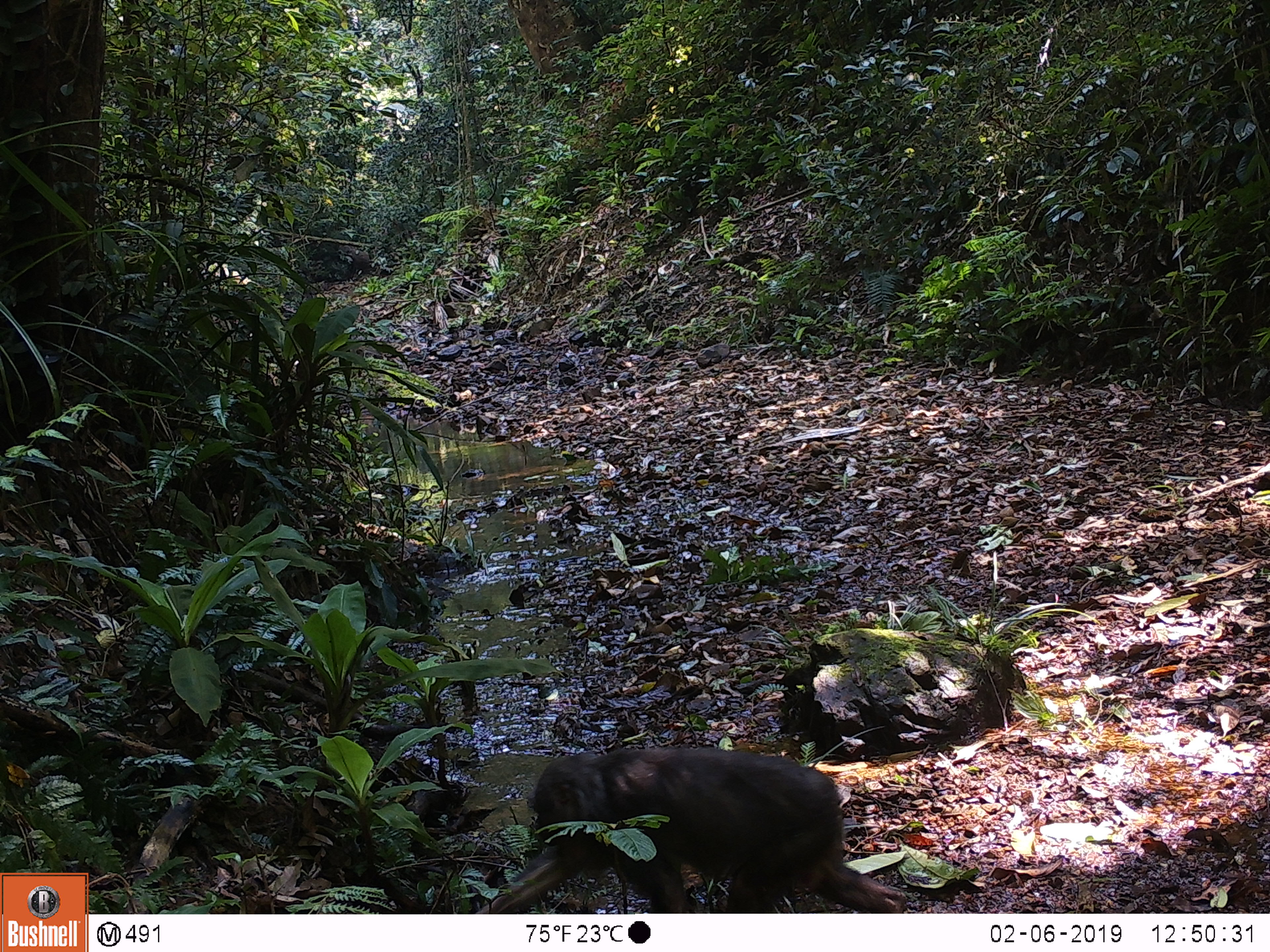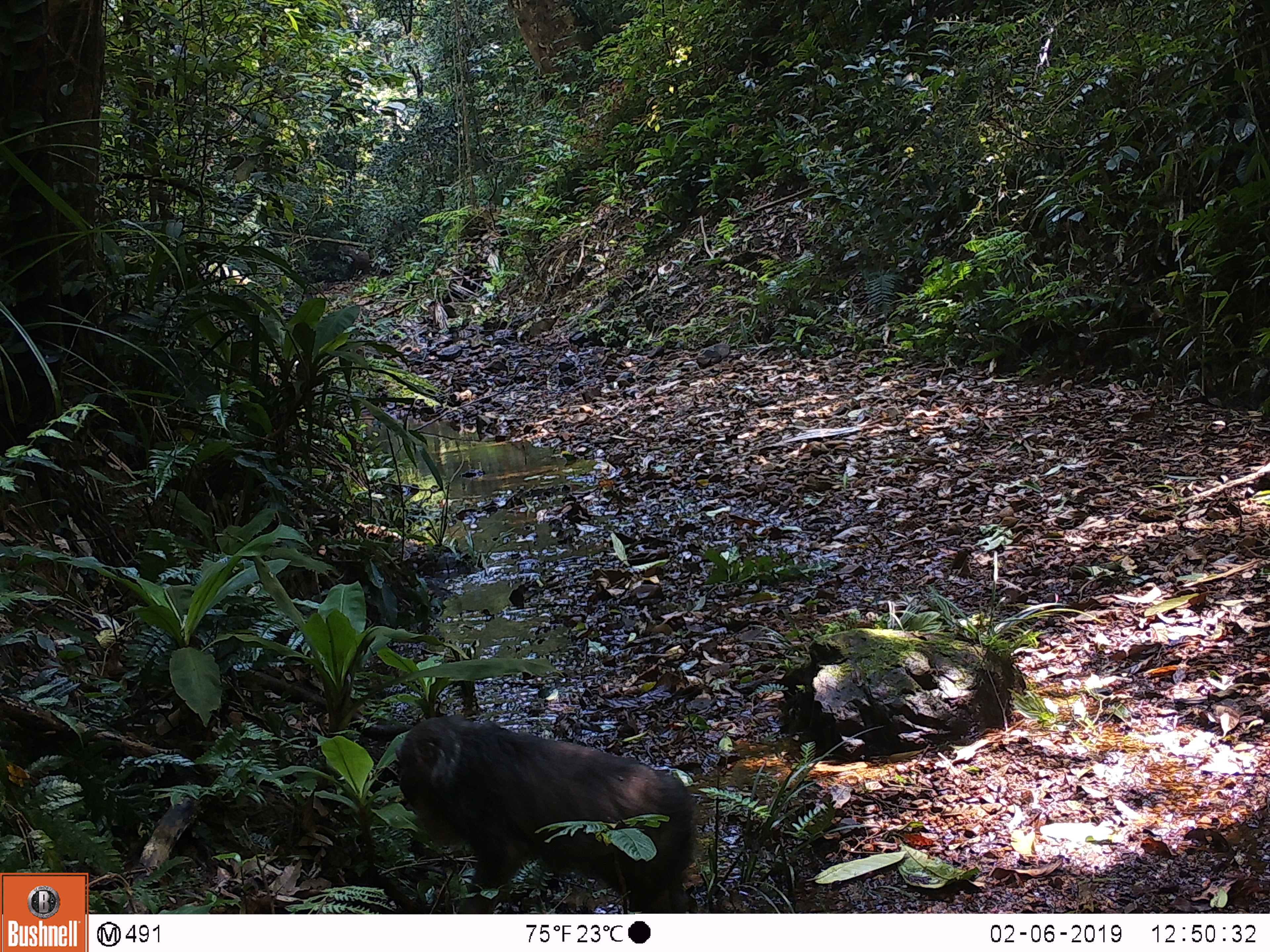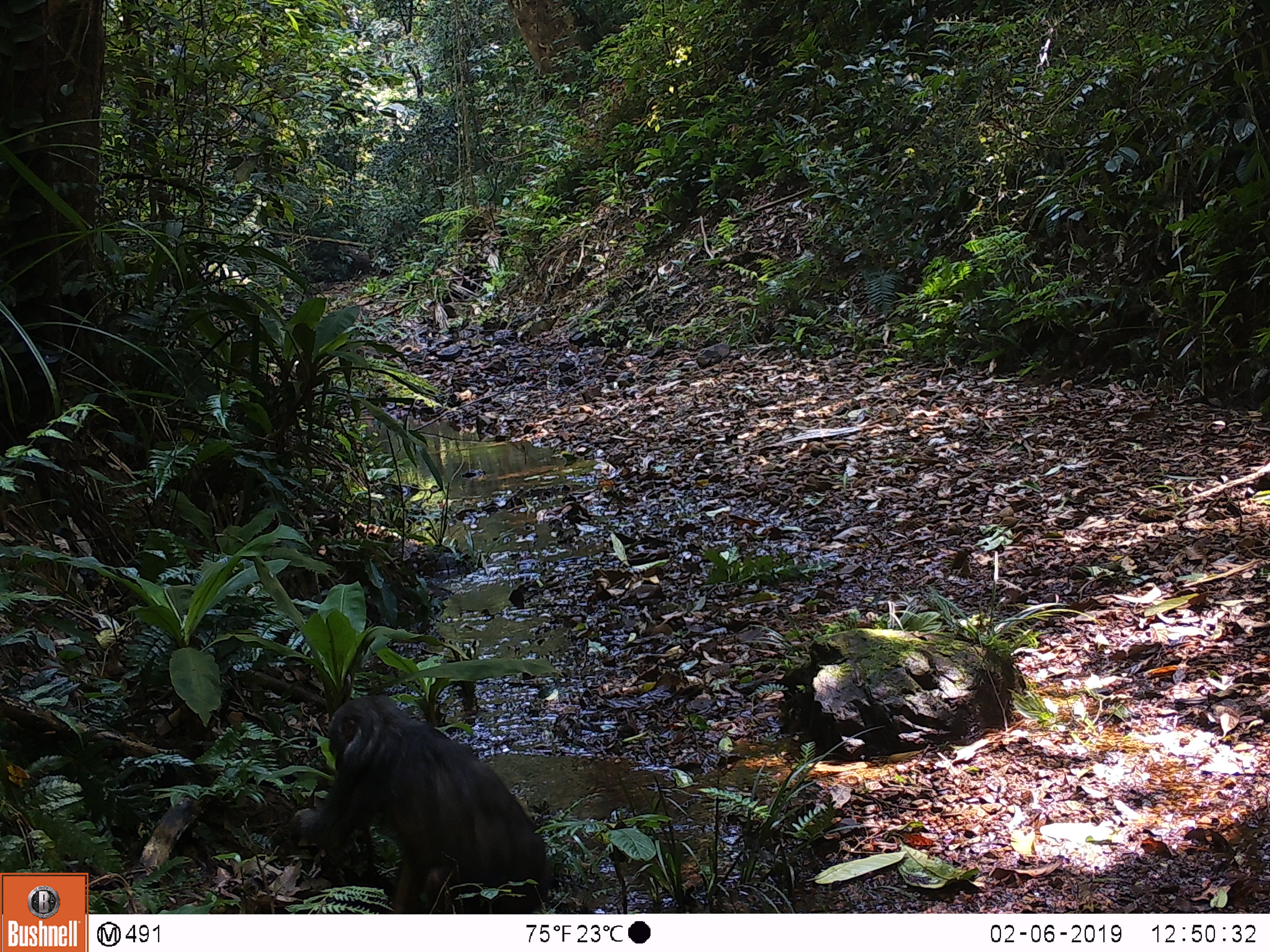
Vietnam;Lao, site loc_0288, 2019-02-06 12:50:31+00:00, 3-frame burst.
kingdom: Animalia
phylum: Chordata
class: Mammalia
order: Primates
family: Cercopithecidae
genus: Macaca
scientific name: Macaca arctoides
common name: stump-tailed macaque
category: stump tailed macaque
Stump tailed macaque (stump-tailed macaque) (Macaca arctoides). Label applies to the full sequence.